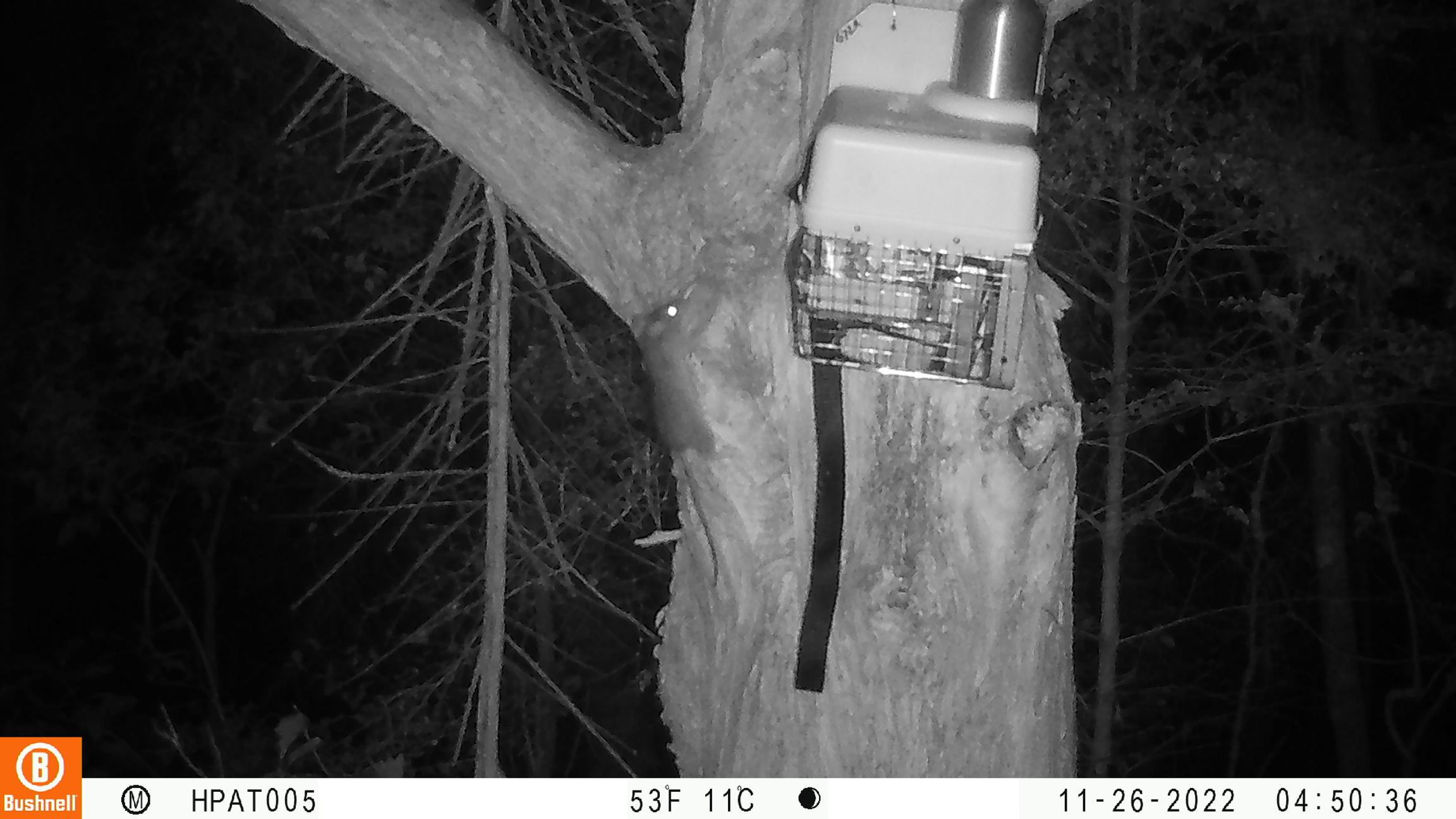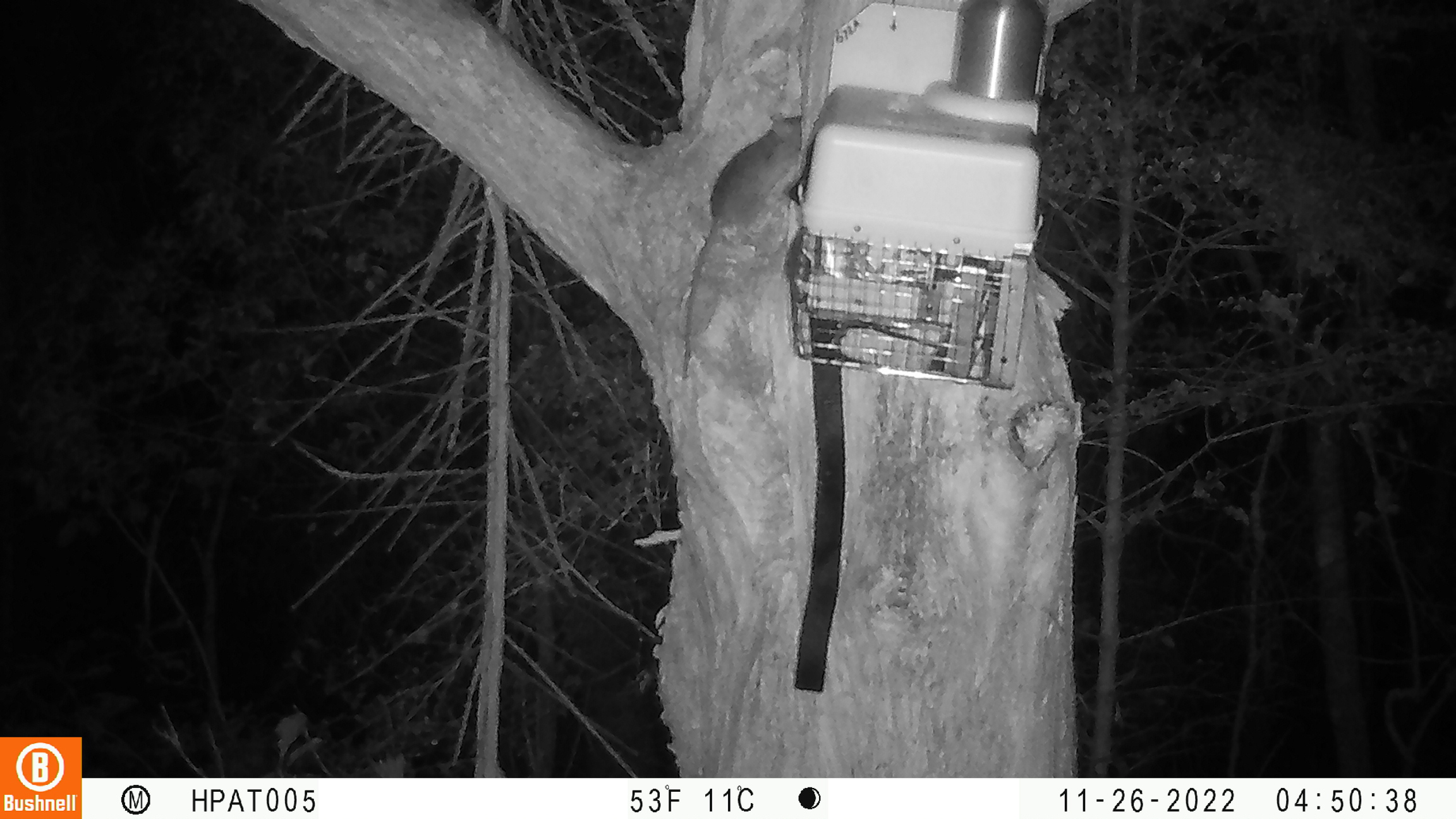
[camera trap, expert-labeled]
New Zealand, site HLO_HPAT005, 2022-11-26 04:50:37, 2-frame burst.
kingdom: Animalia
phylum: Chordata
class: Mammalia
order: Rodentia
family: Muridae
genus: Rattus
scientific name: Rattus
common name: rat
Rat (Rattus).